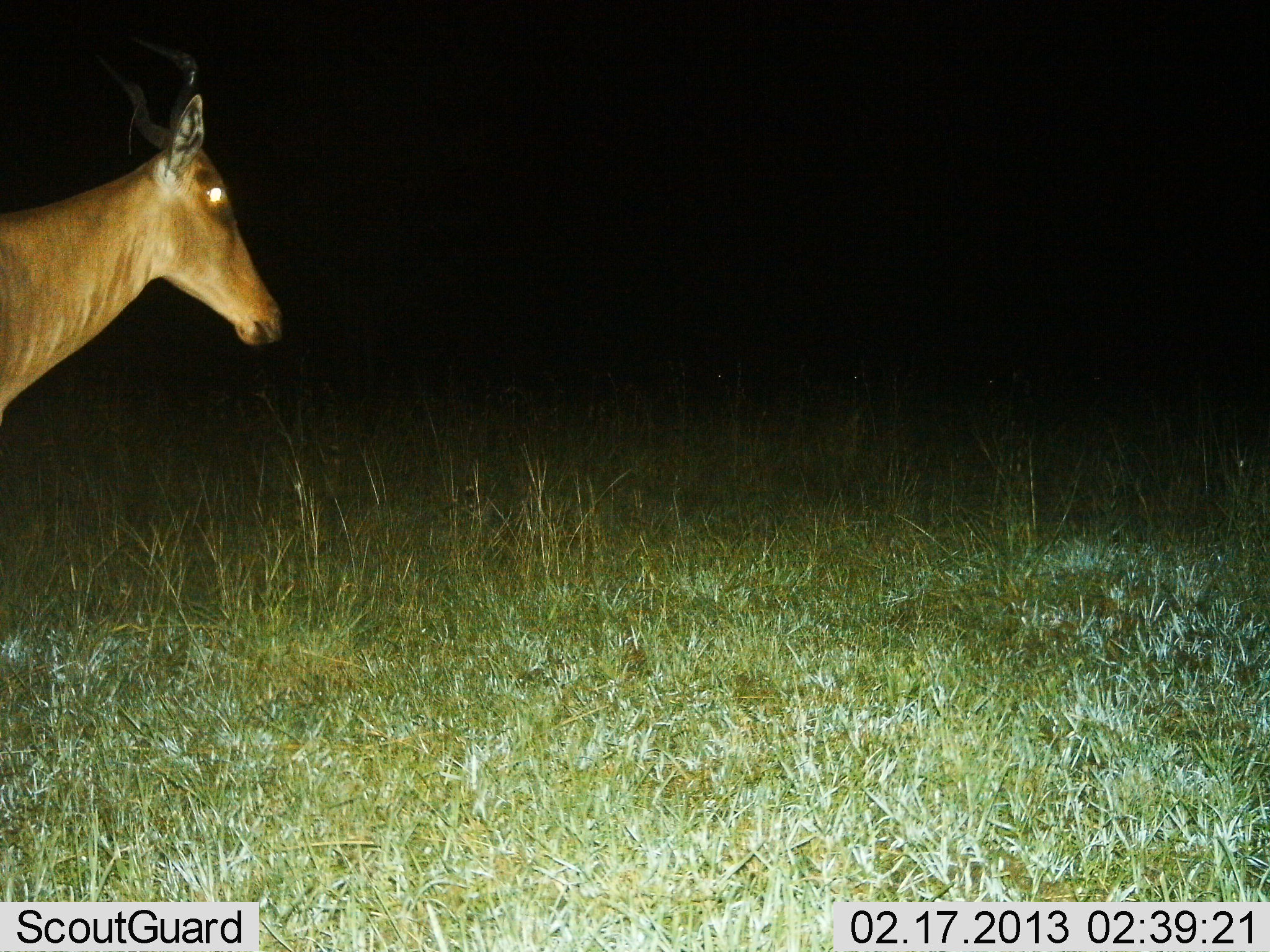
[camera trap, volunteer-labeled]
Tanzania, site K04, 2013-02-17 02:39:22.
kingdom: Animalia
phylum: Chordata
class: Mammalia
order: Artiodactyla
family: Bovidae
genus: Alcelaphus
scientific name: Alcelaphus buselaphus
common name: hartebeest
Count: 1.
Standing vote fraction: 59%.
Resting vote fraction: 0%.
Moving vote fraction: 41%.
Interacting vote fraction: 0%.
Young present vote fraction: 0%.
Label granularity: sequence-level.